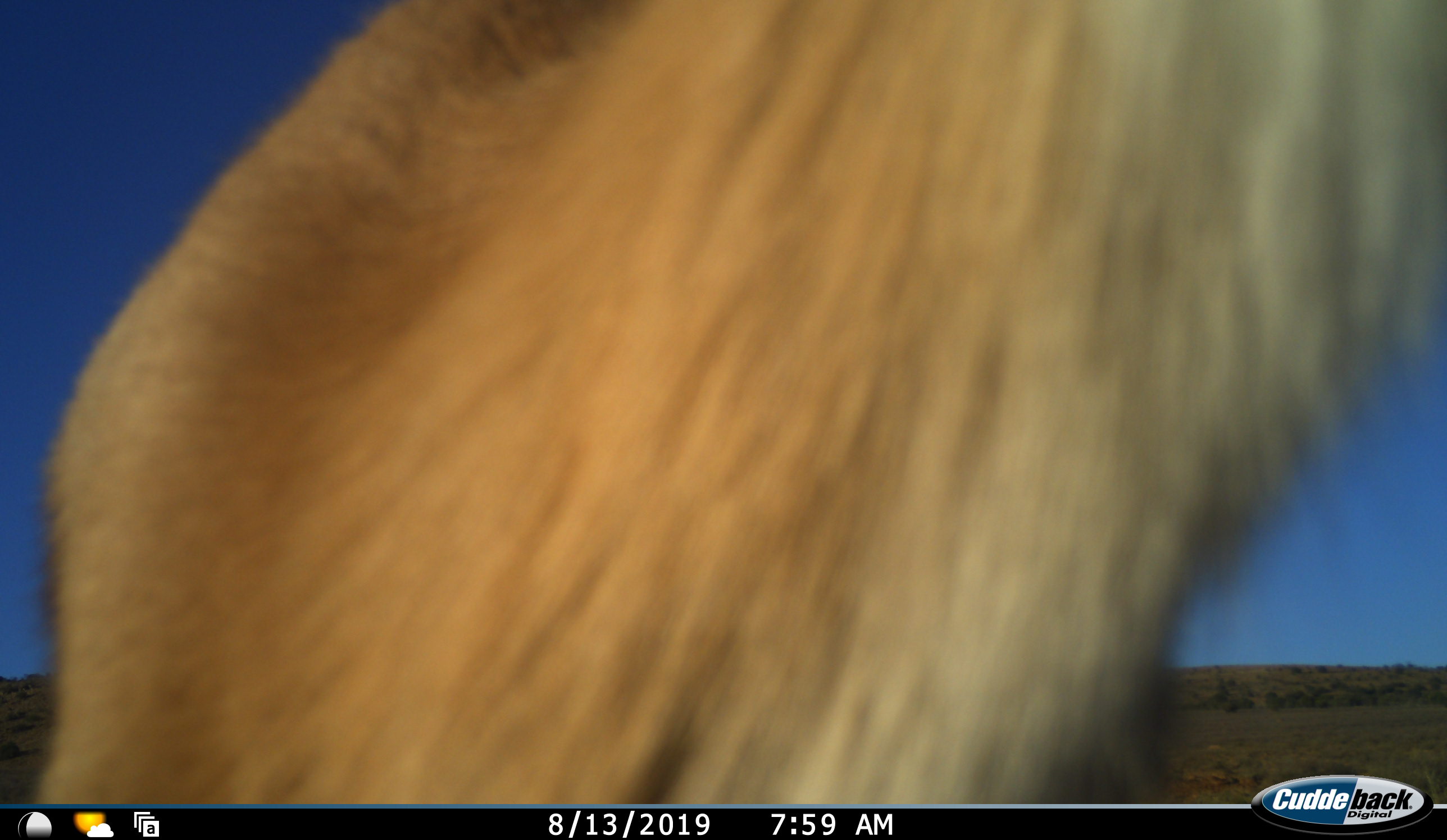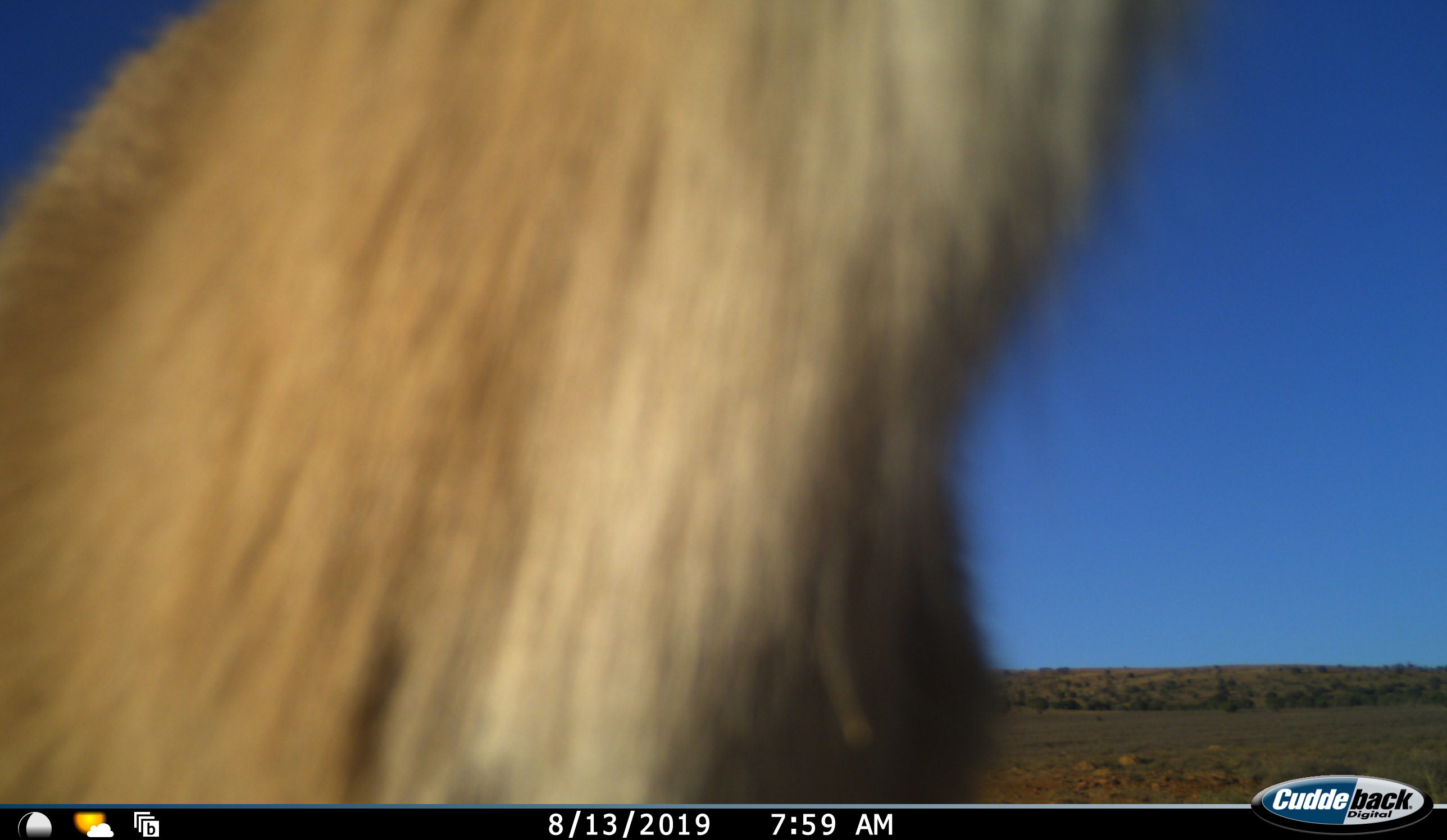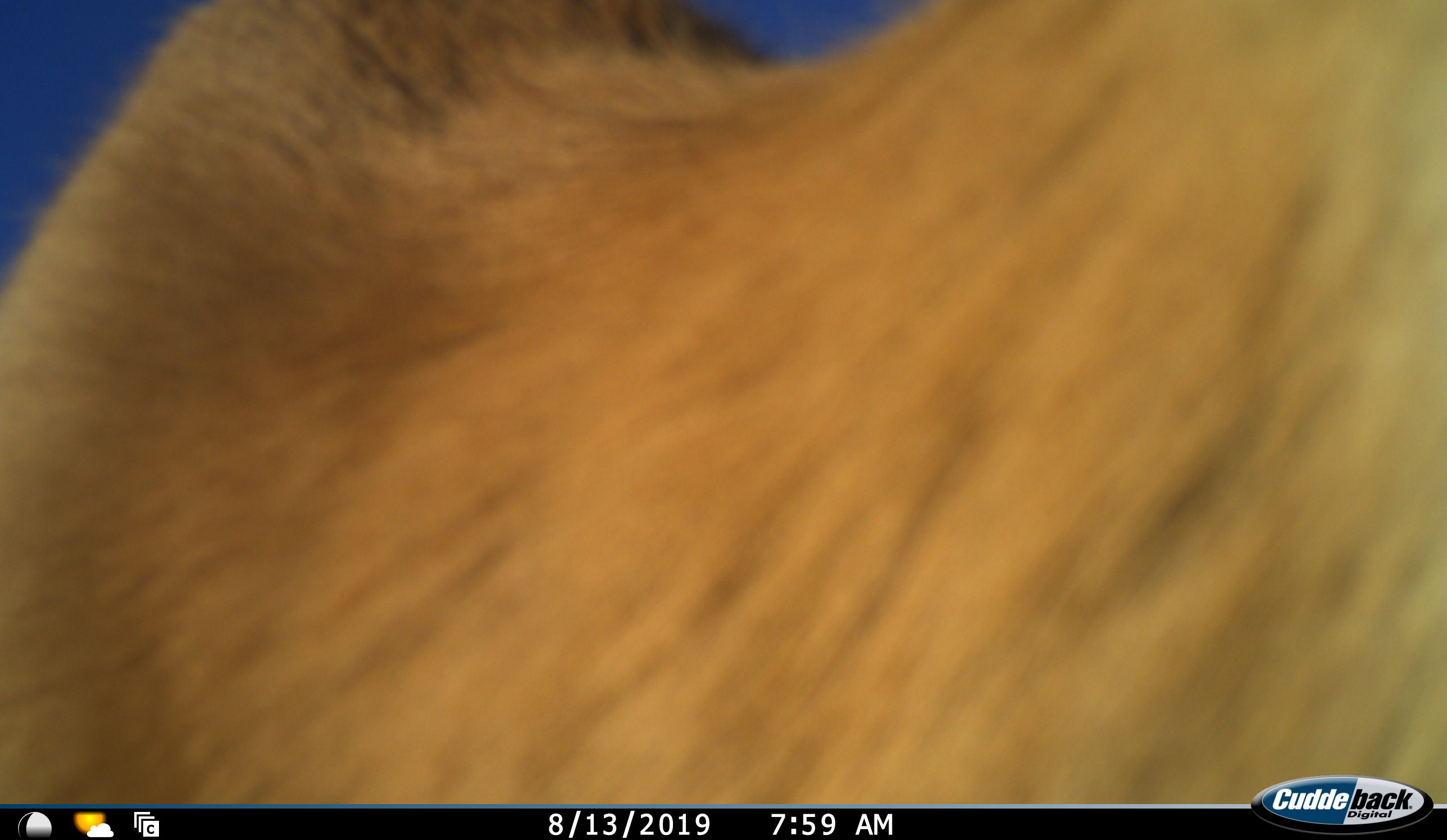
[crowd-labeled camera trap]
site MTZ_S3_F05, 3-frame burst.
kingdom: Animalia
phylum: Chordata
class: Mammalia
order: Artiodactyla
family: Bovidae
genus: Antidorcas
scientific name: Antidorcas marsupialis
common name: springbok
Springbok (Antidorcas marsupialis), count 1. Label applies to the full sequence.